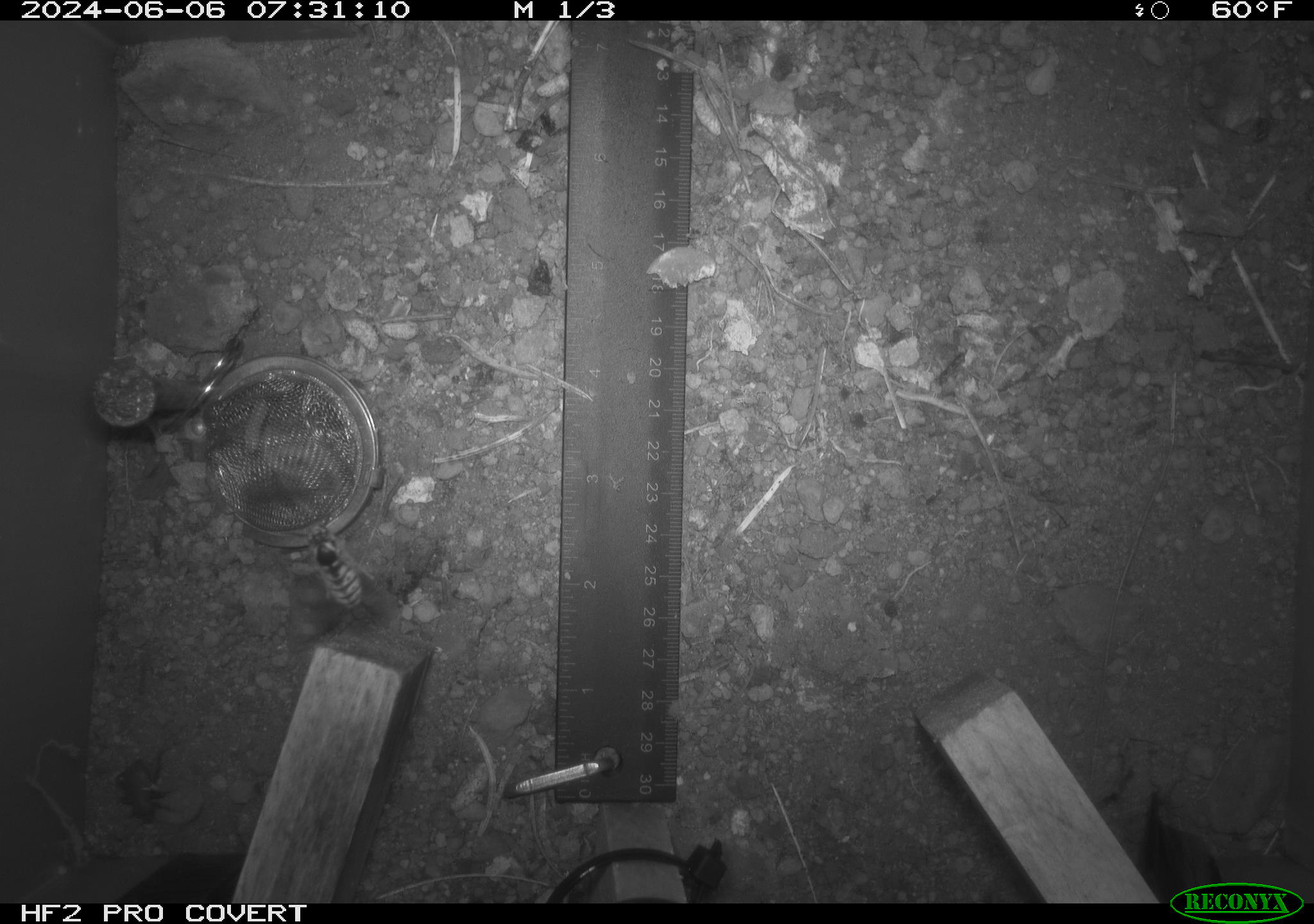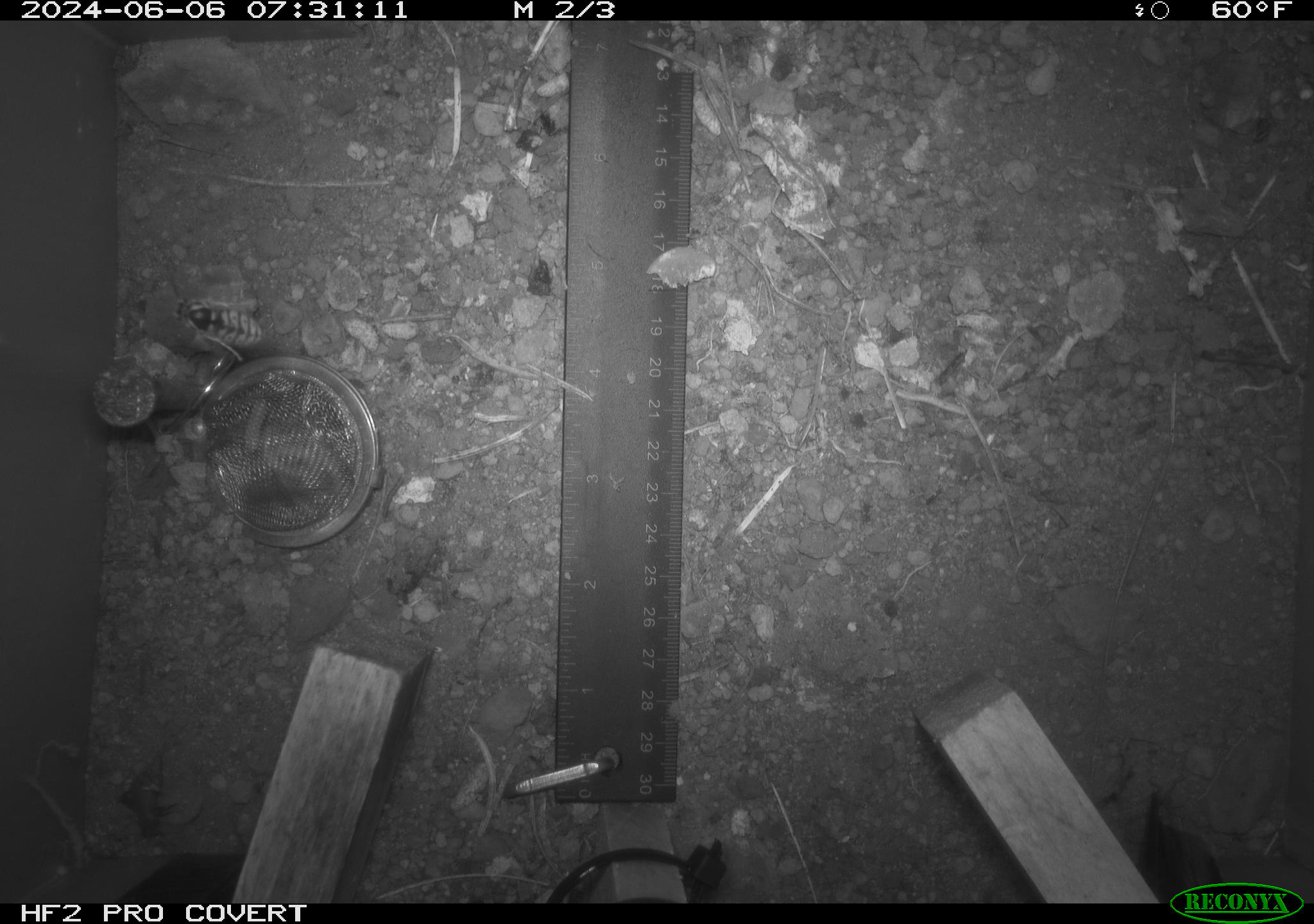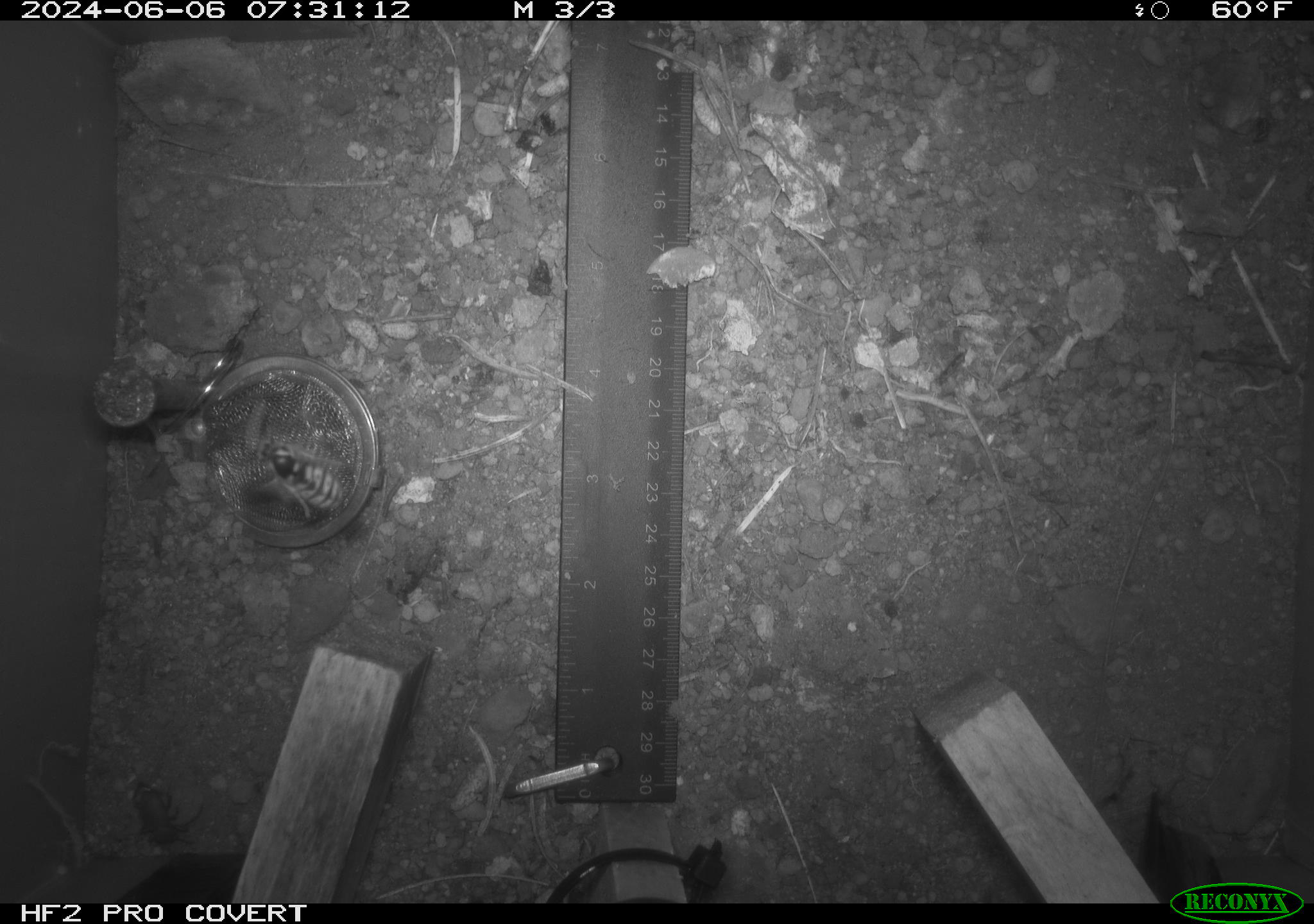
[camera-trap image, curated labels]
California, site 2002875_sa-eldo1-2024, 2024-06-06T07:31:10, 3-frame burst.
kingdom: Animalia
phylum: Arthropoda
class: Insecta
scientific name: Insecta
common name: insect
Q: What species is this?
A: Insect (Insecta).